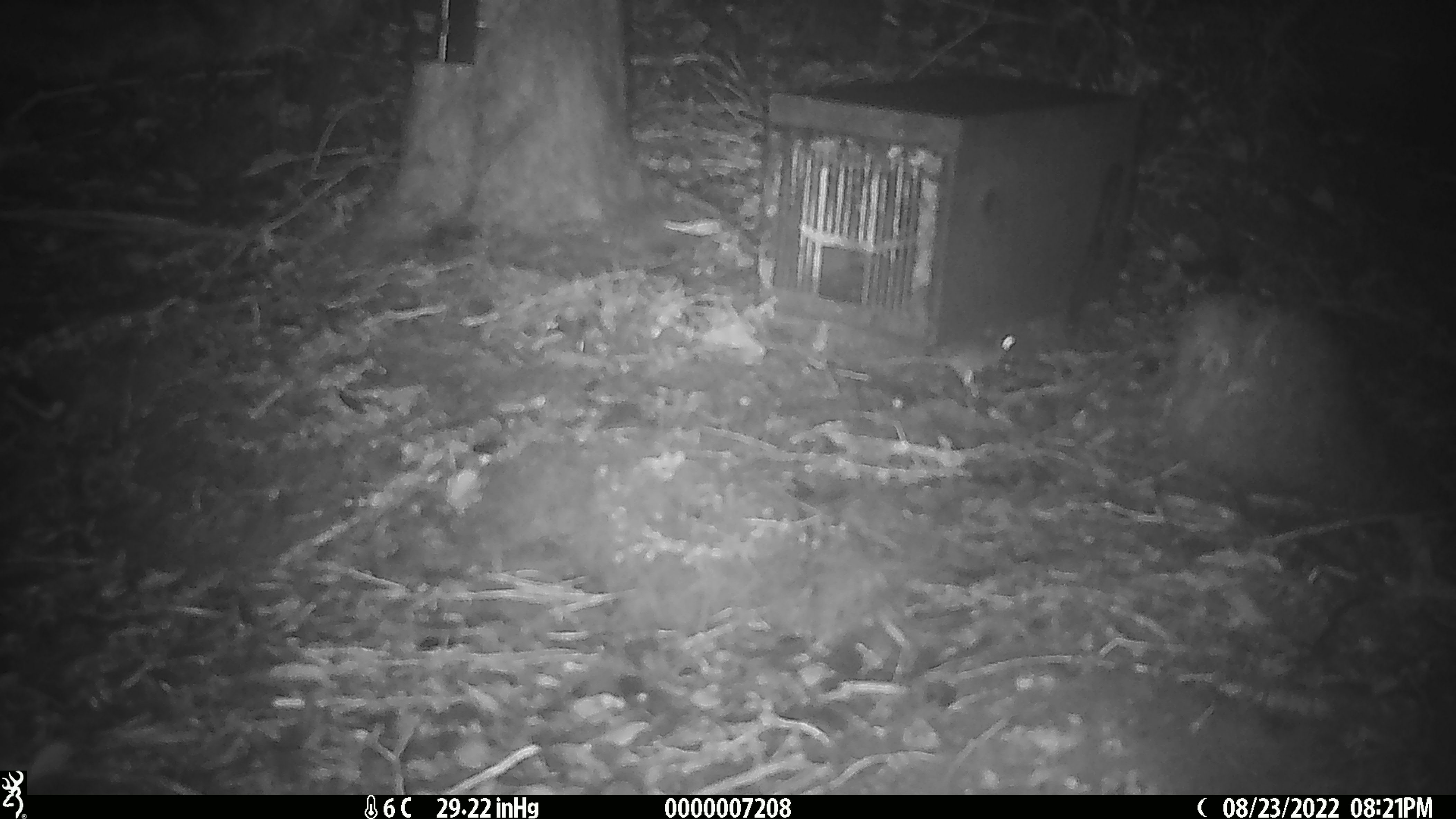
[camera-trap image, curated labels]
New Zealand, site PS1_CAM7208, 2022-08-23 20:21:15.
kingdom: Animalia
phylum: Chordata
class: Mammalia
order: Rodentia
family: Muridae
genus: Mus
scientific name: Mus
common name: mouse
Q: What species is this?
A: Mouse (Mus).